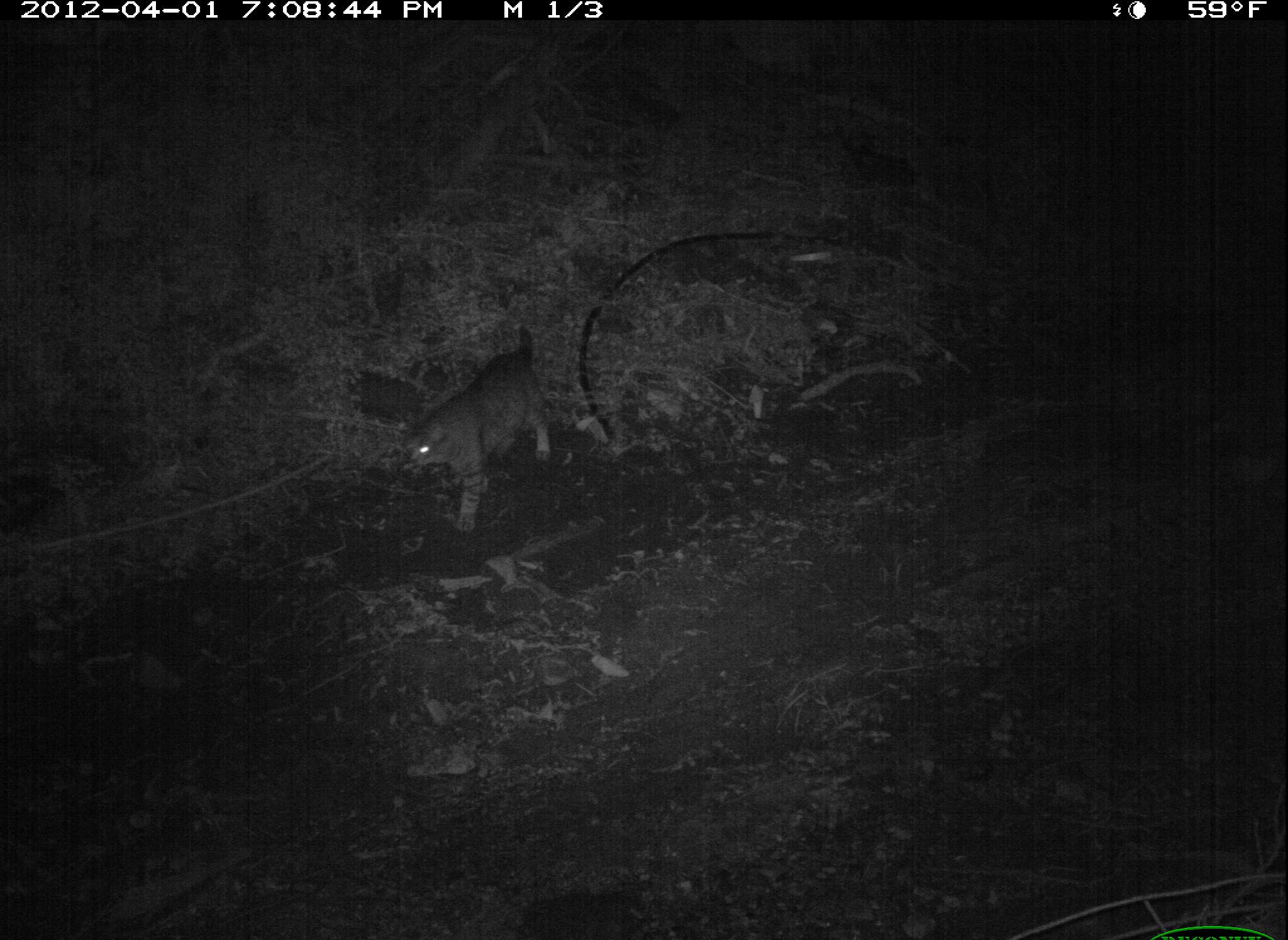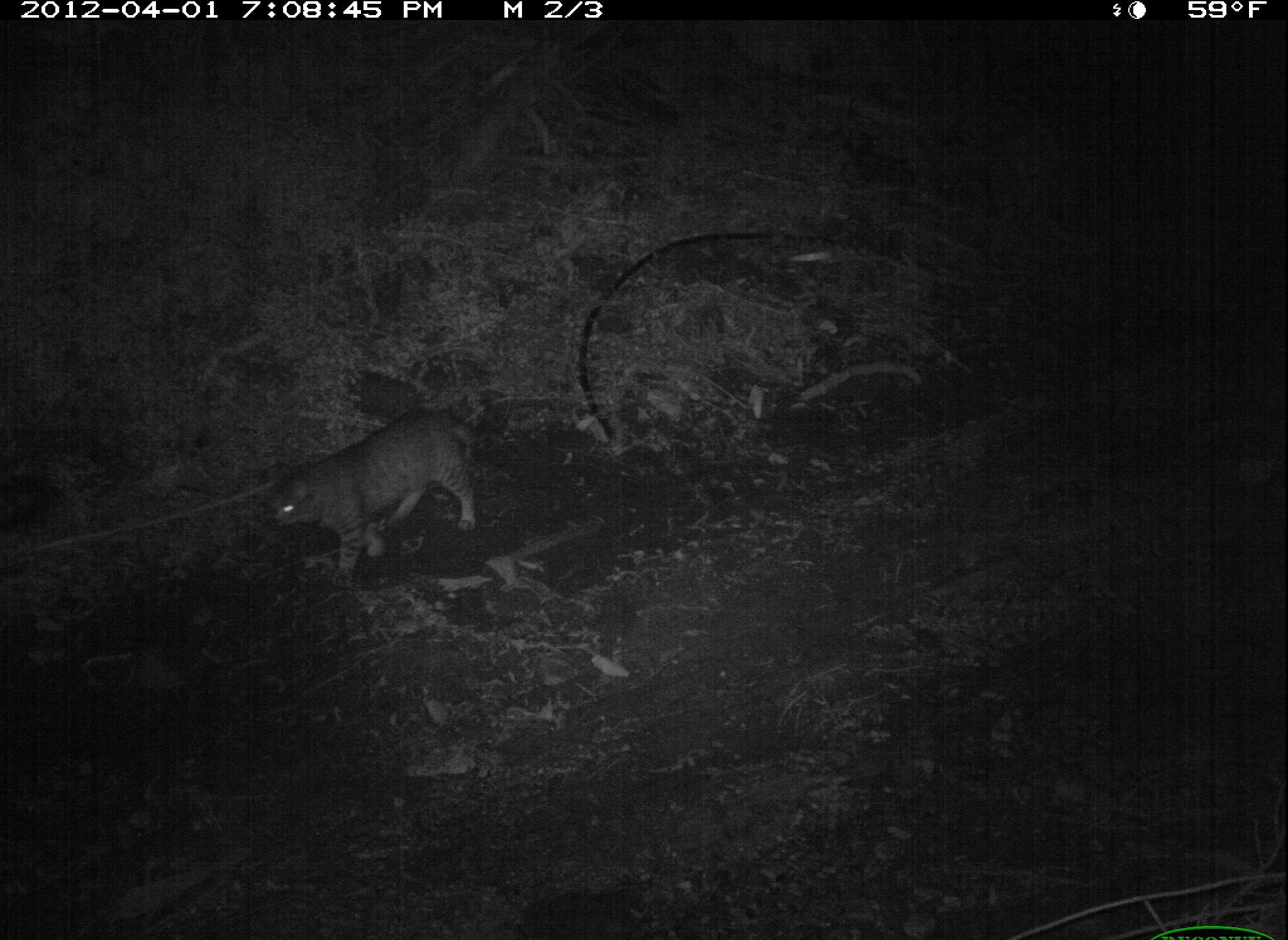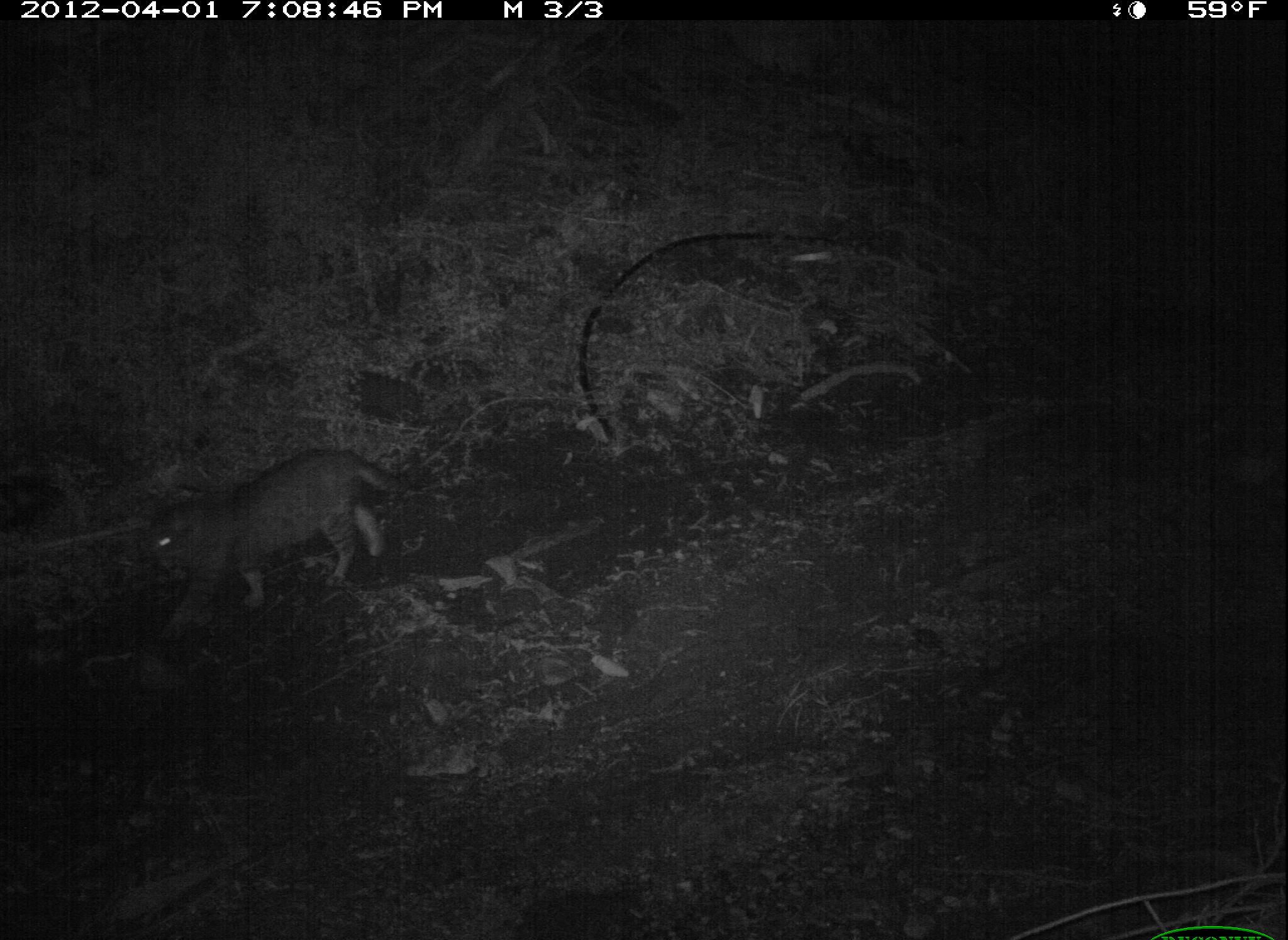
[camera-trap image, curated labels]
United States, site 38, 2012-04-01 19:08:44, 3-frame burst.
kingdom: Animalia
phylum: Chordata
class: Mammalia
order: Carnivora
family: Felidae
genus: Felis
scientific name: Felis catus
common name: cat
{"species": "cat (Felis catus)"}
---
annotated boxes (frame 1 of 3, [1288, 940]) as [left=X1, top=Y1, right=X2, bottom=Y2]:
cat: [left=390, top=314, right=581, bottom=546]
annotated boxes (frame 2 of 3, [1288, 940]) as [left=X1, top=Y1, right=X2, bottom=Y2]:
cat: [left=254, top=390, right=506, bottom=586]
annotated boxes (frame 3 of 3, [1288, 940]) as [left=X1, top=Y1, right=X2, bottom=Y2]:
cat: [left=122, top=435, right=430, bottom=639]